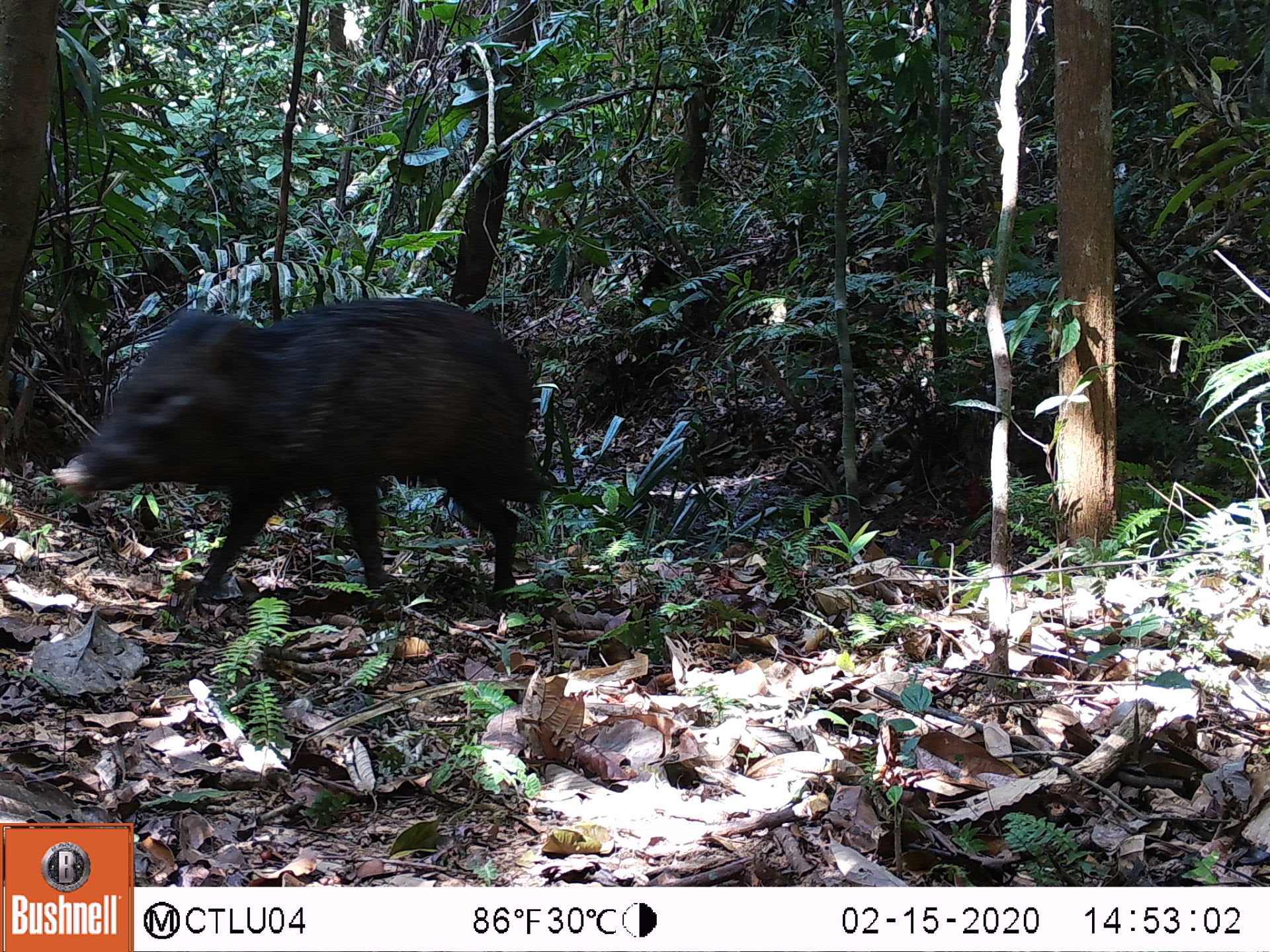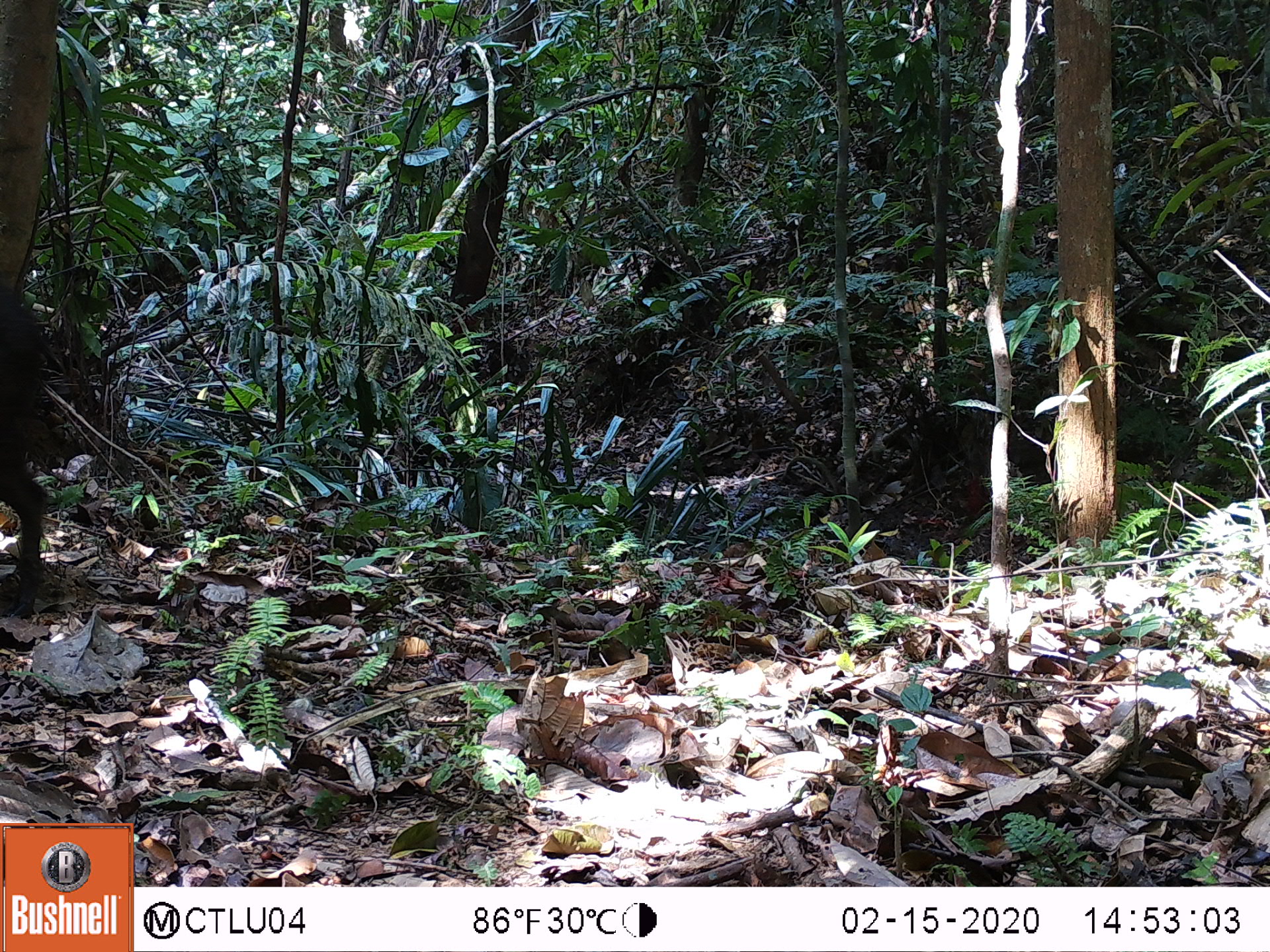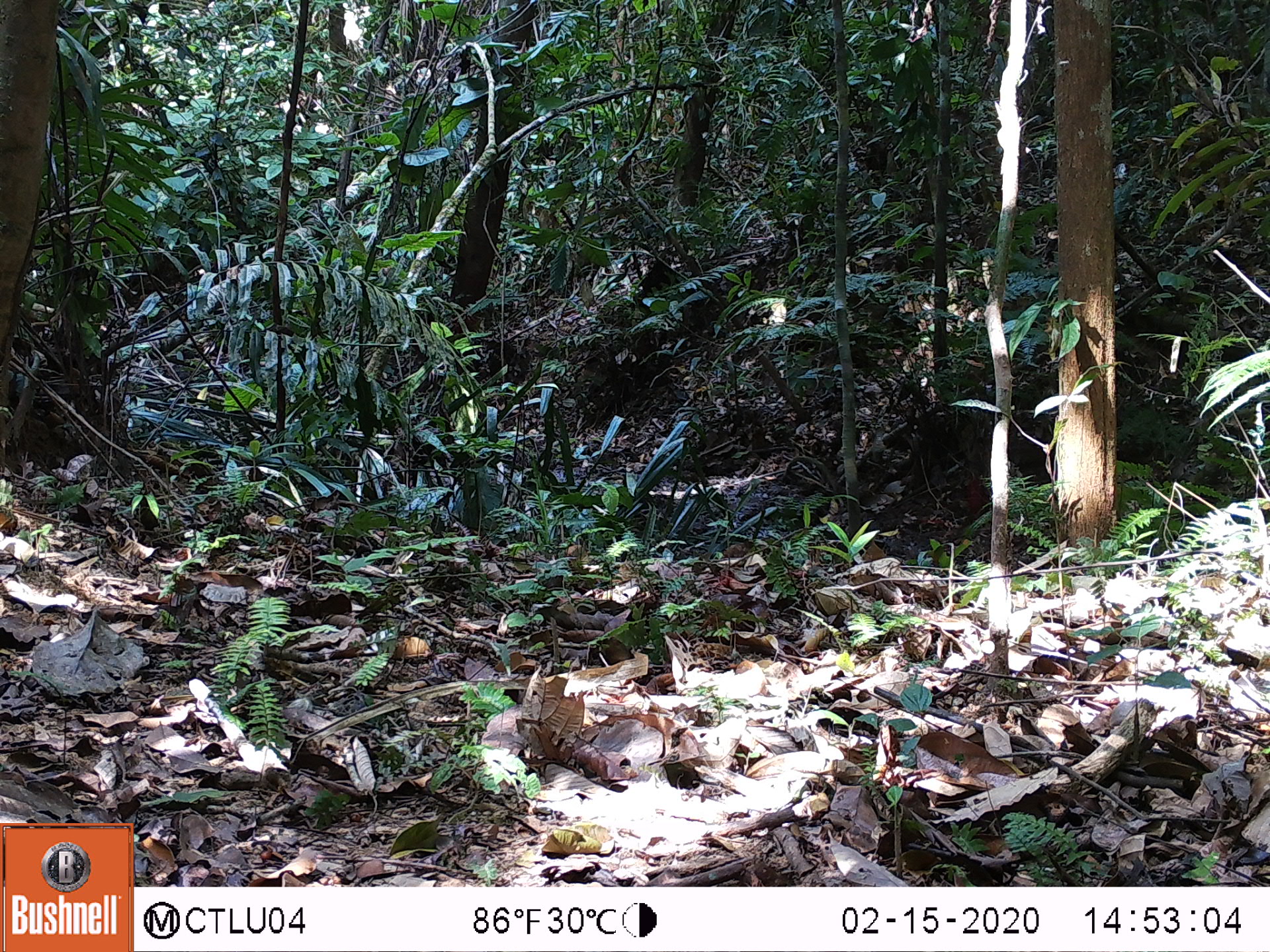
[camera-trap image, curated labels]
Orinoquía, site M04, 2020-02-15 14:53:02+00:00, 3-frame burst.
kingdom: Animalia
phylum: Chordata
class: Mammalia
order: Artiodactyla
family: Tayassuidae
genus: Pecari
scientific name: Pecari tajacu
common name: collared peccary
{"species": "collared peccary (Pecari tajacu)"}